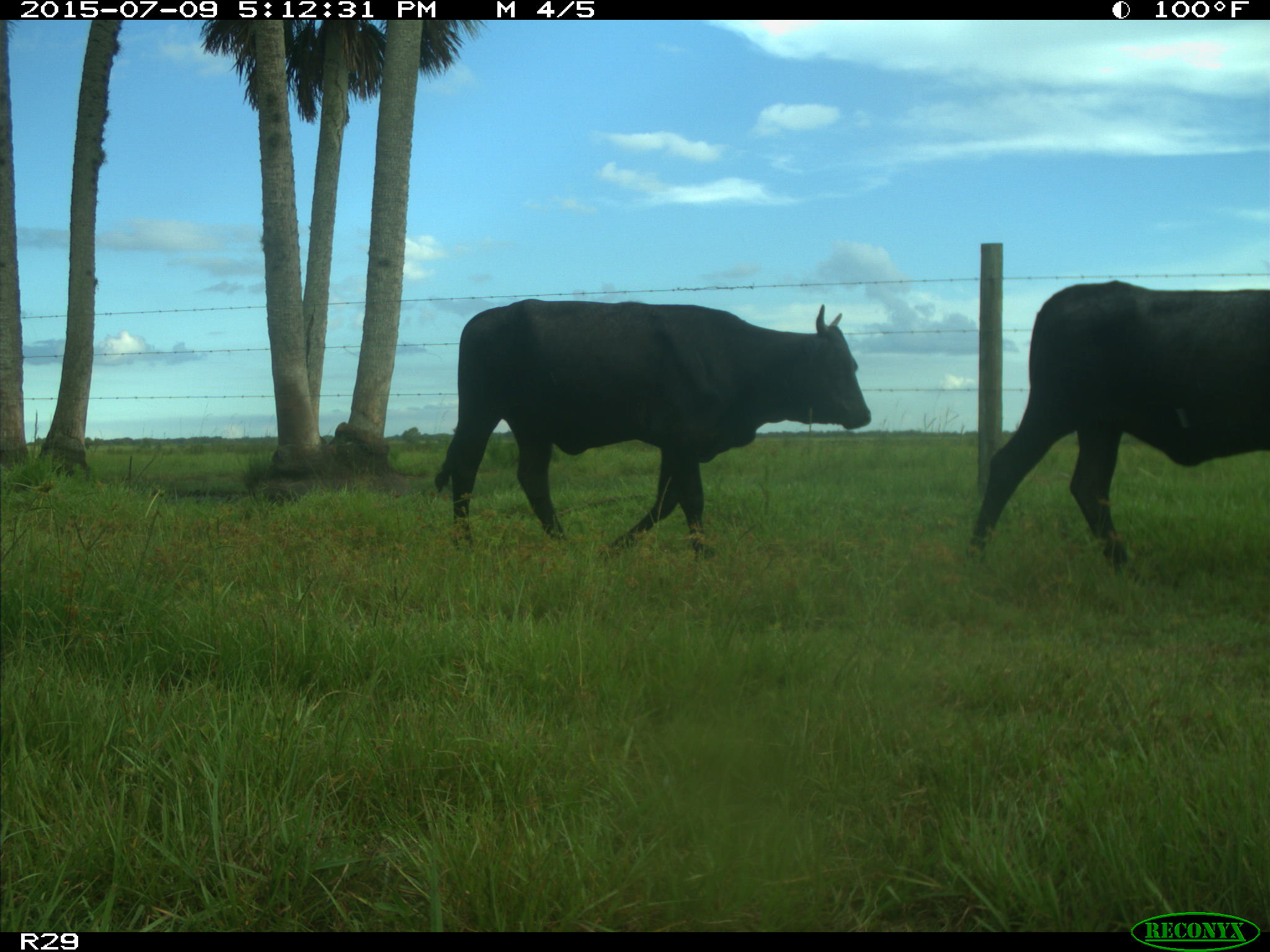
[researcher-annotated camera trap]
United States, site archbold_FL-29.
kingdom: Animalia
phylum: Chordata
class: Mammalia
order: Artiodactyla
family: Bovidae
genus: Bos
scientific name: Bos taurus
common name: domestic cow